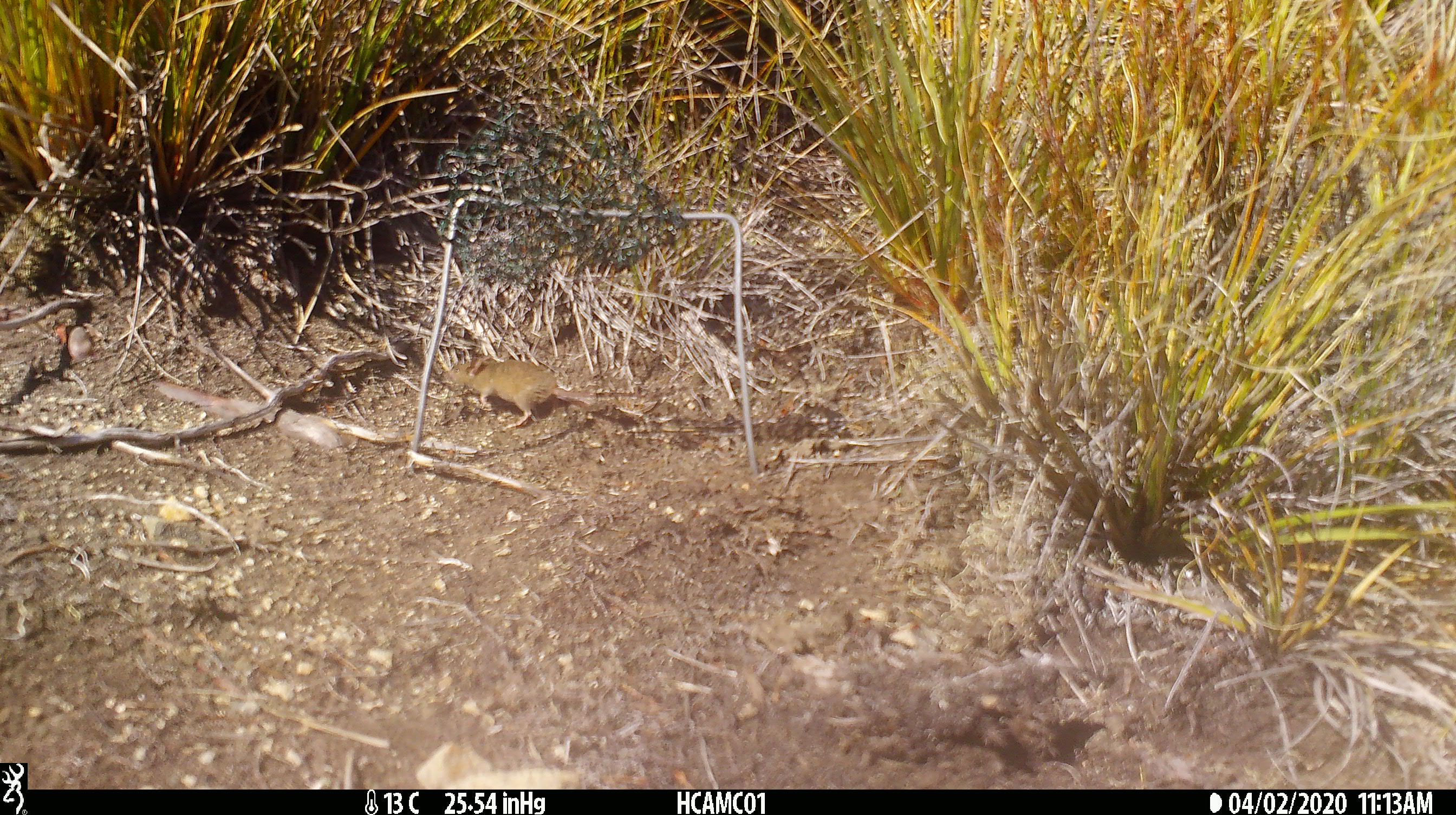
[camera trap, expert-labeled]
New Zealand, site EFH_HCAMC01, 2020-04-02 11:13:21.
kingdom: Animalia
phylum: Chordata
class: Mammalia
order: Rodentia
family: Muridae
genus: Mus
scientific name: Mus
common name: mouse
Mouse (Mus).